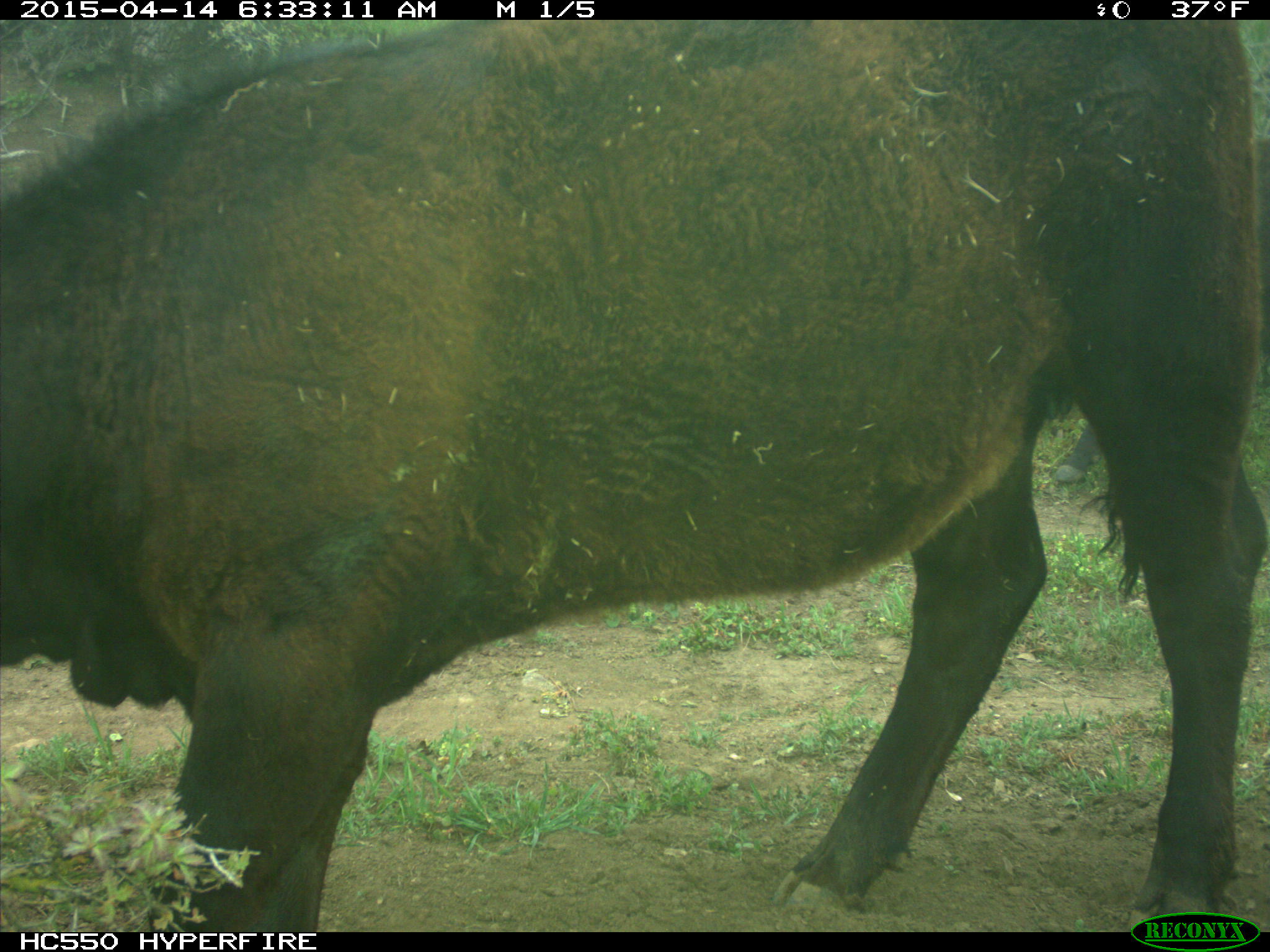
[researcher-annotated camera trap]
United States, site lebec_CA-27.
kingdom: Animalia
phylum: Chordata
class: Mammalia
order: Artiodactyla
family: Bovidae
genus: Bos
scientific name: Bos taurus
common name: domestic cow